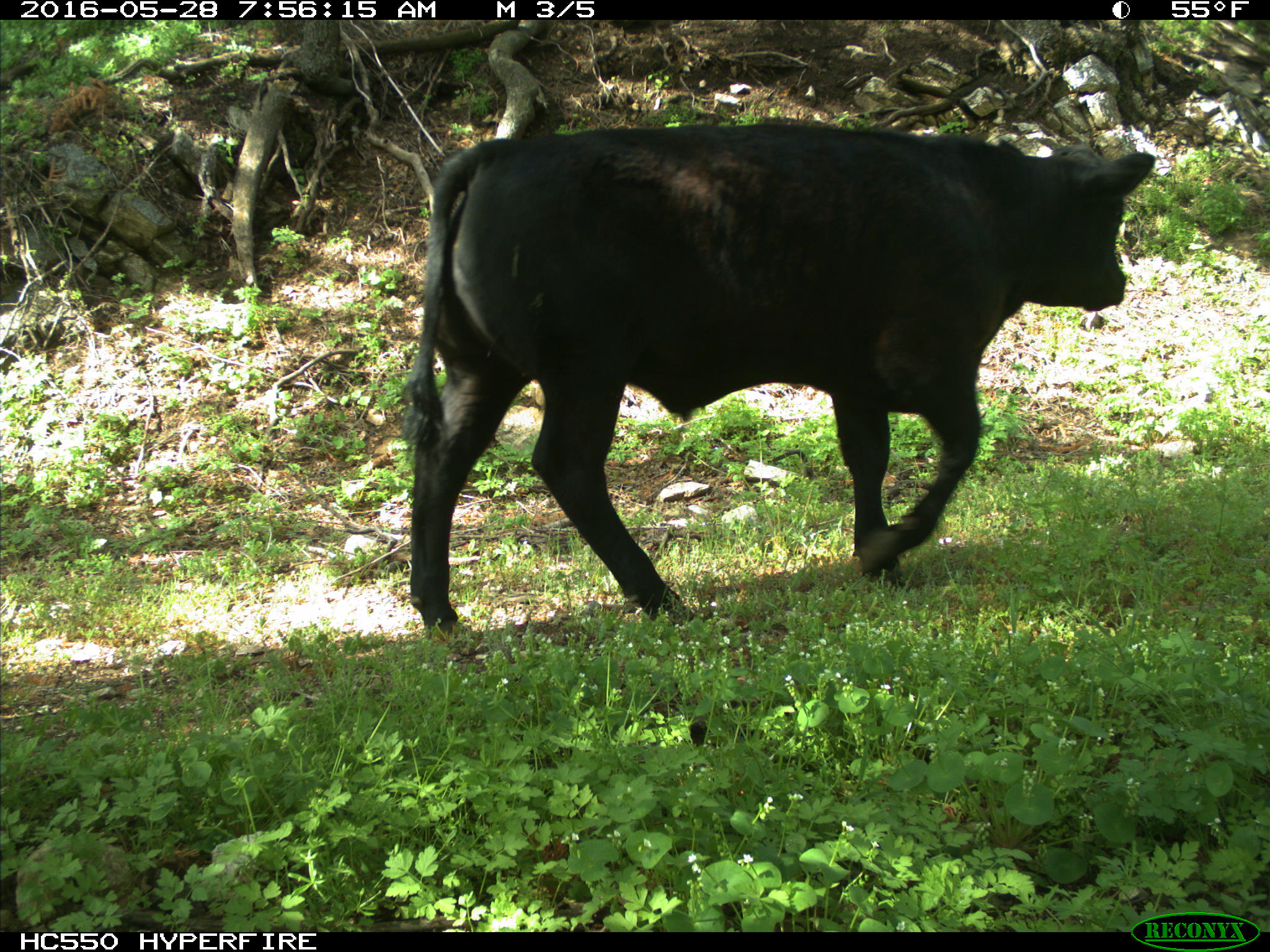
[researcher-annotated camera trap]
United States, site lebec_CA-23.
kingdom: Animalia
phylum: Chordata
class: Mammalia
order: Artiodactyla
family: Bovidae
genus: Bos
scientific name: Bos taurus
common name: domestic cow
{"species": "Bos taurus (domestic cow)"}